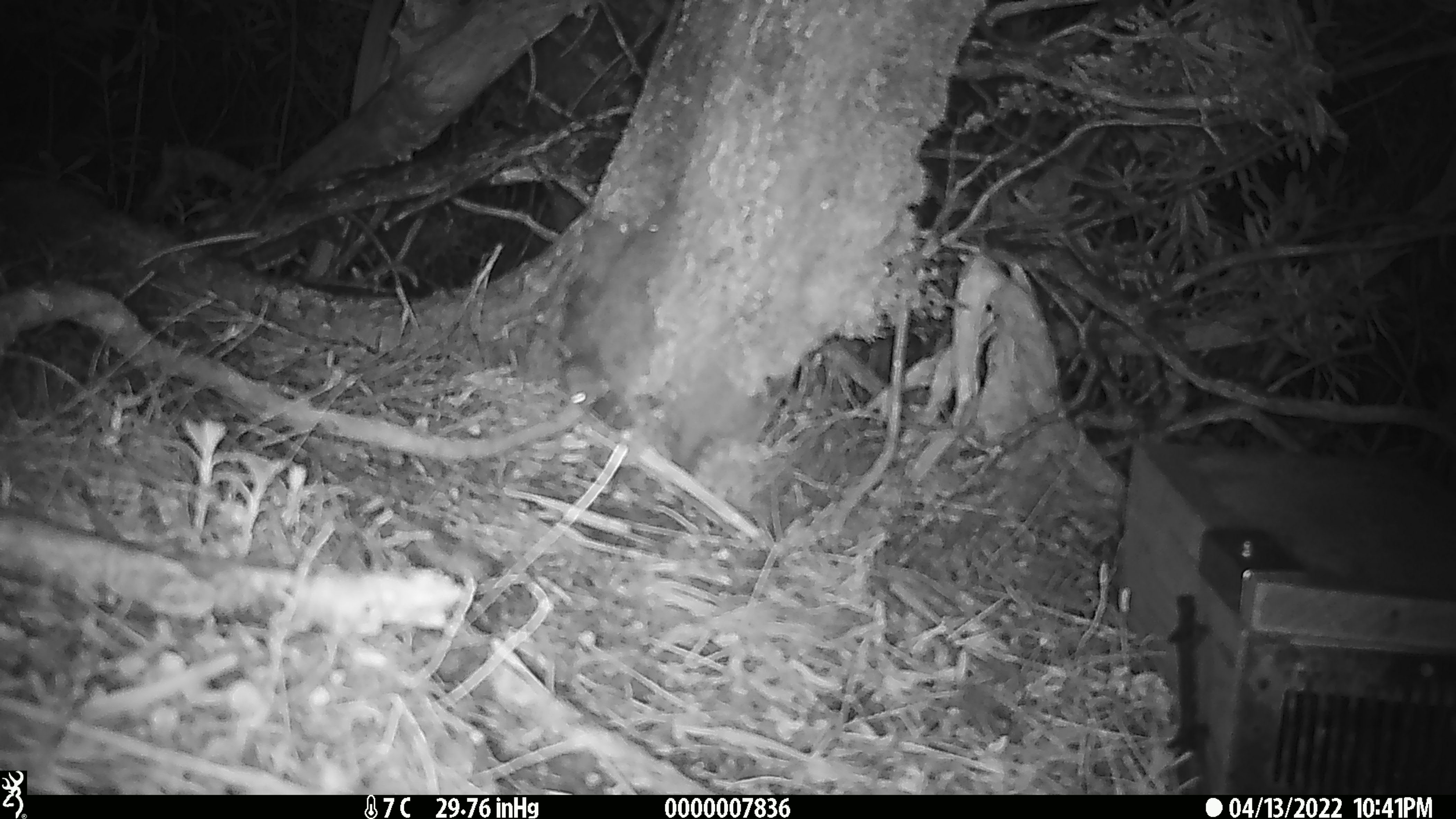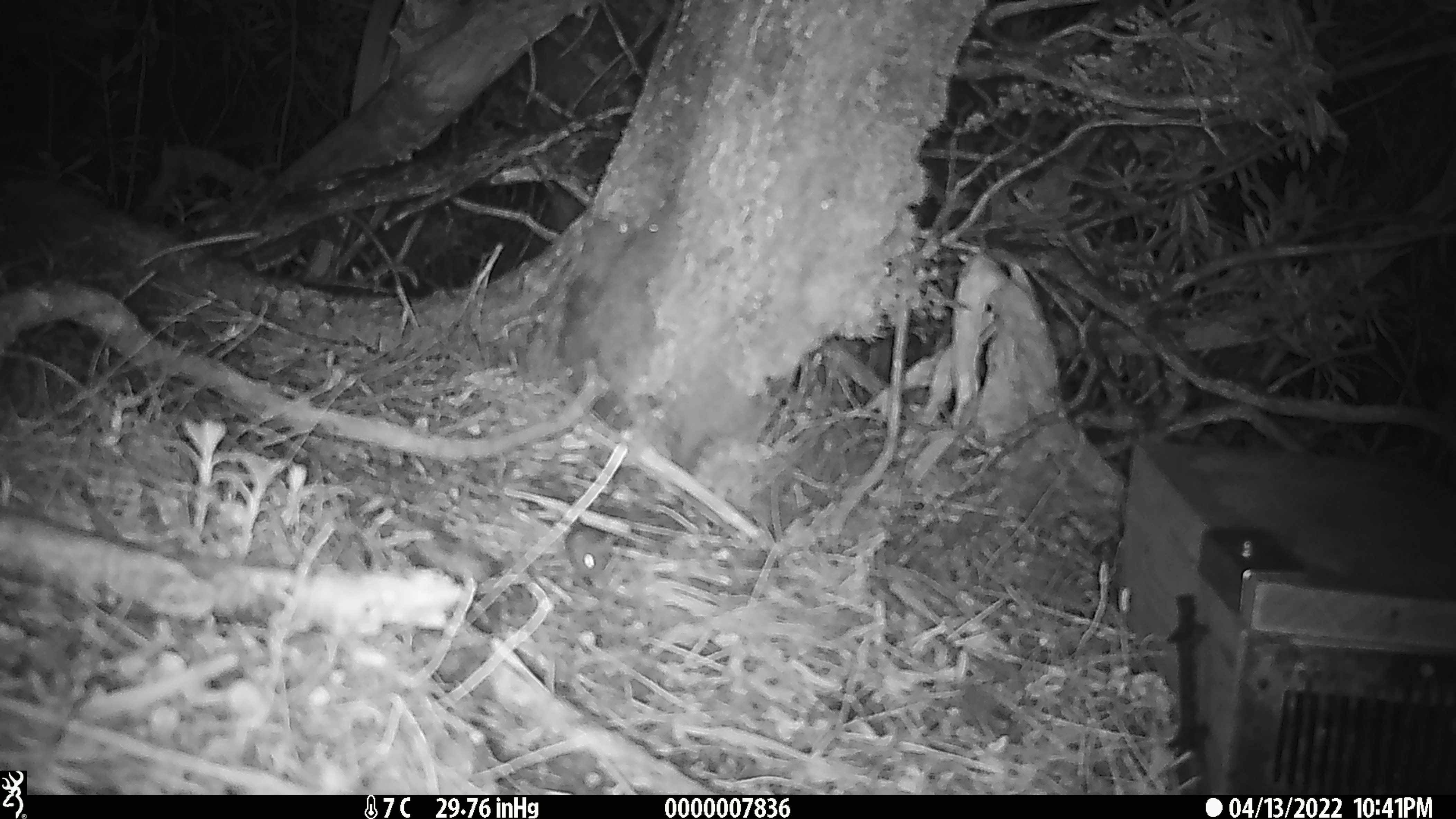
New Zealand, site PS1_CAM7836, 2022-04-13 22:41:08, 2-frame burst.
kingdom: Animalia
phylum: Chordata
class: Mammalia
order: Rodentia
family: Muridae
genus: Mus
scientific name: Mus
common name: mouse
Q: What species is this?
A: Mouse (Mus).